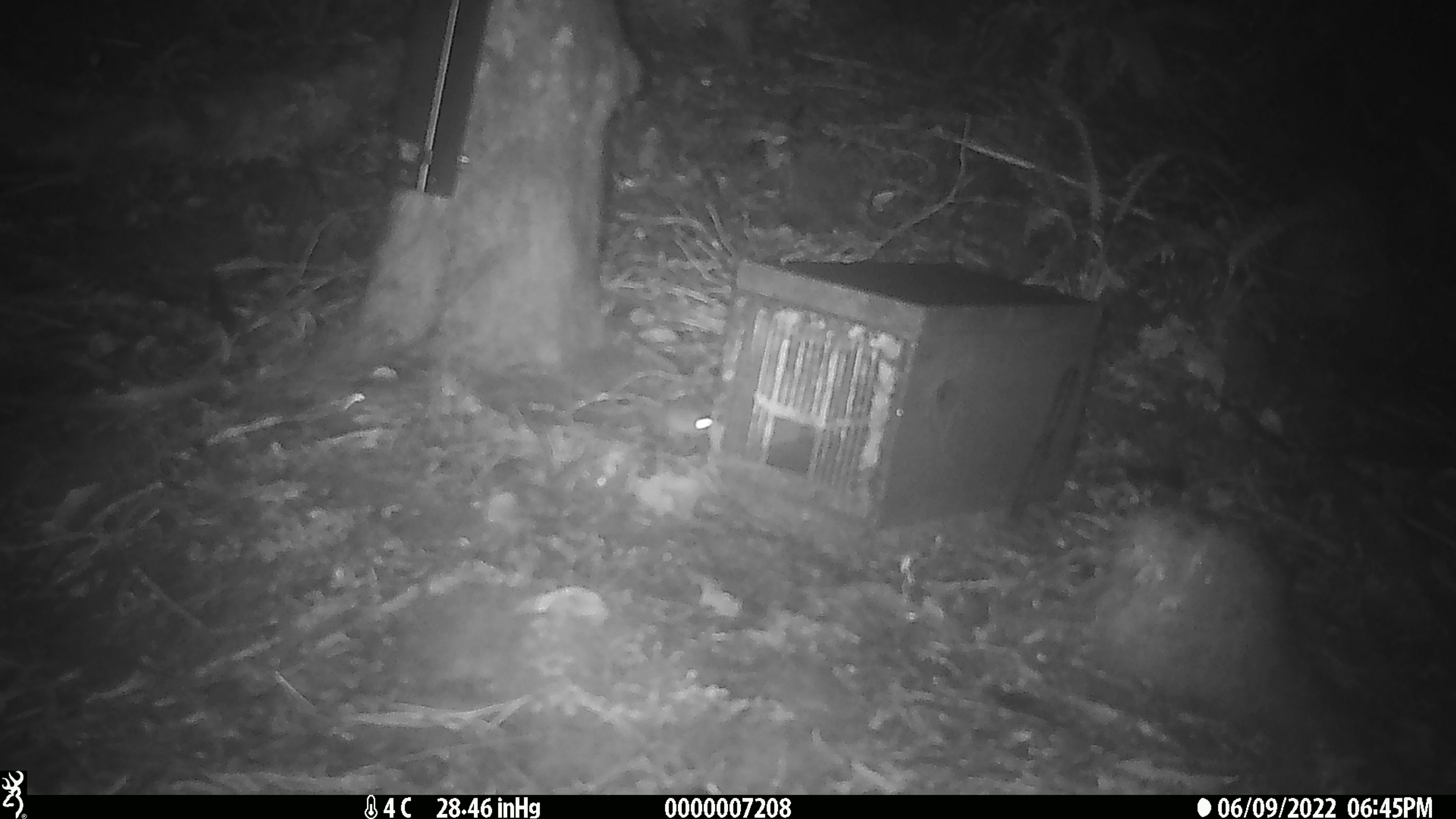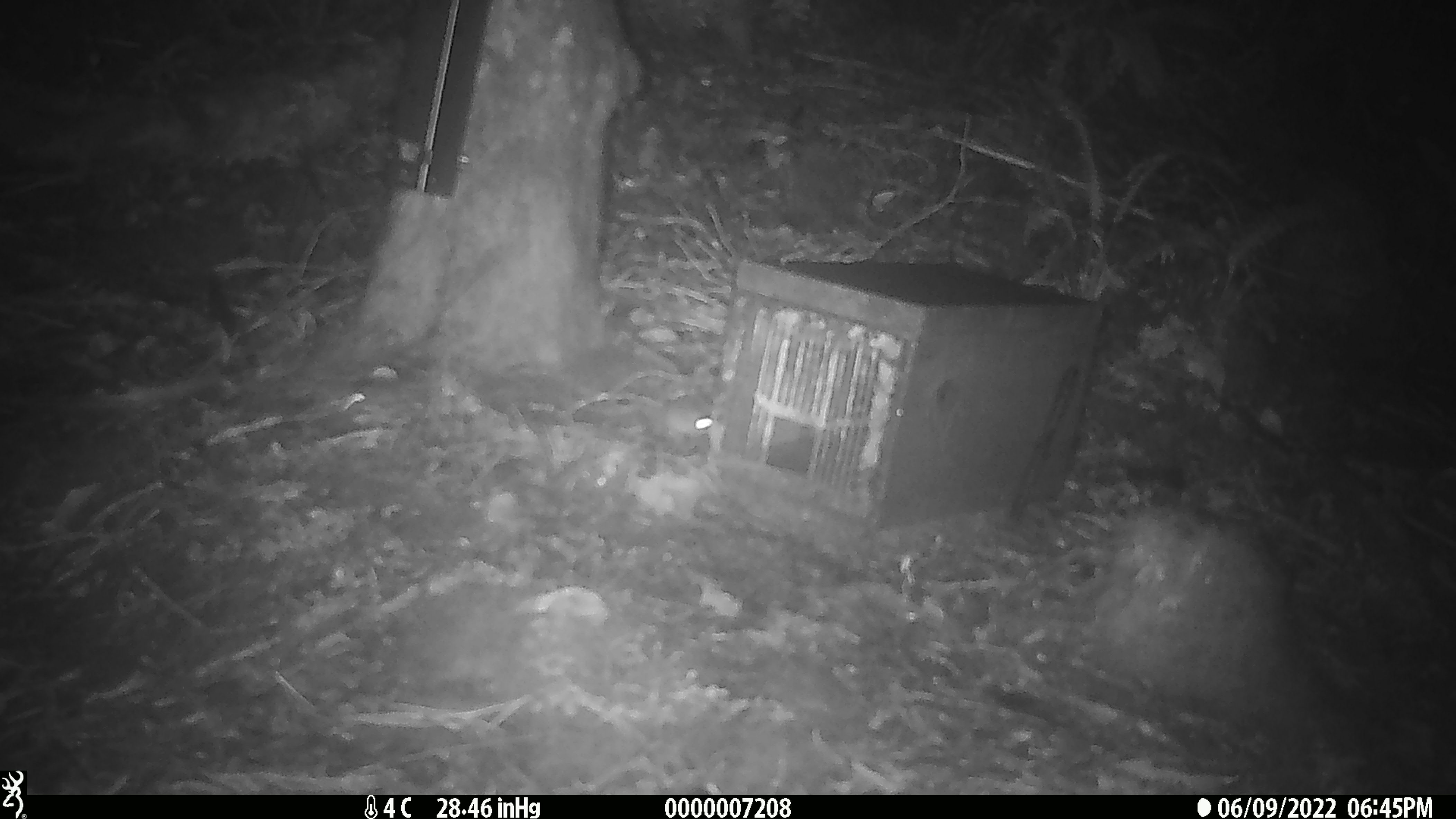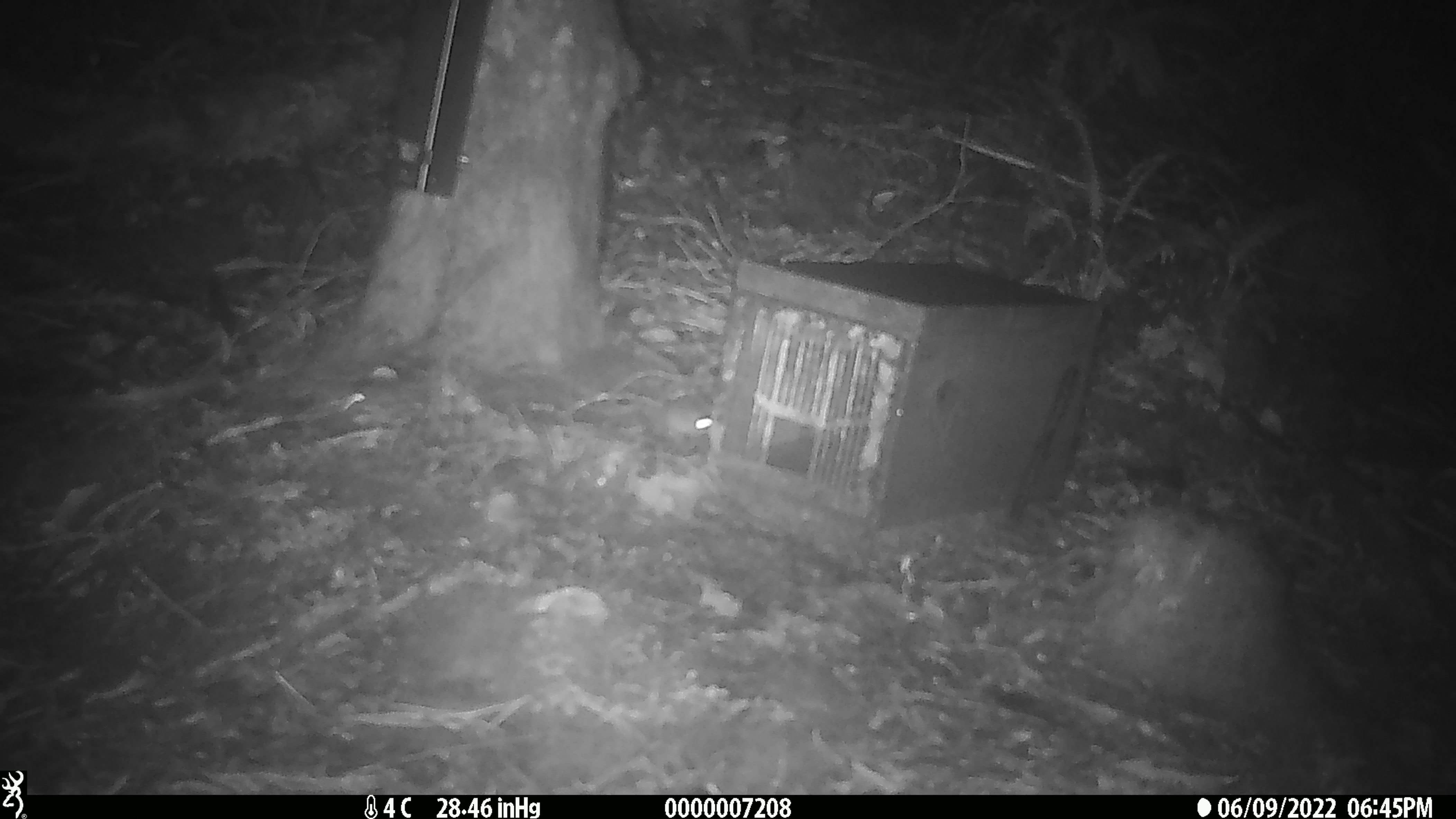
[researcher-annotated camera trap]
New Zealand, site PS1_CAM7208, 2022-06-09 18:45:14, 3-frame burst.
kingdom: Animalia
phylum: Chordata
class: Mammalia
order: Rodentia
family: Muridae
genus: Mus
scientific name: Mus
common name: mouse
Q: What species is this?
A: Mouse (Mus).